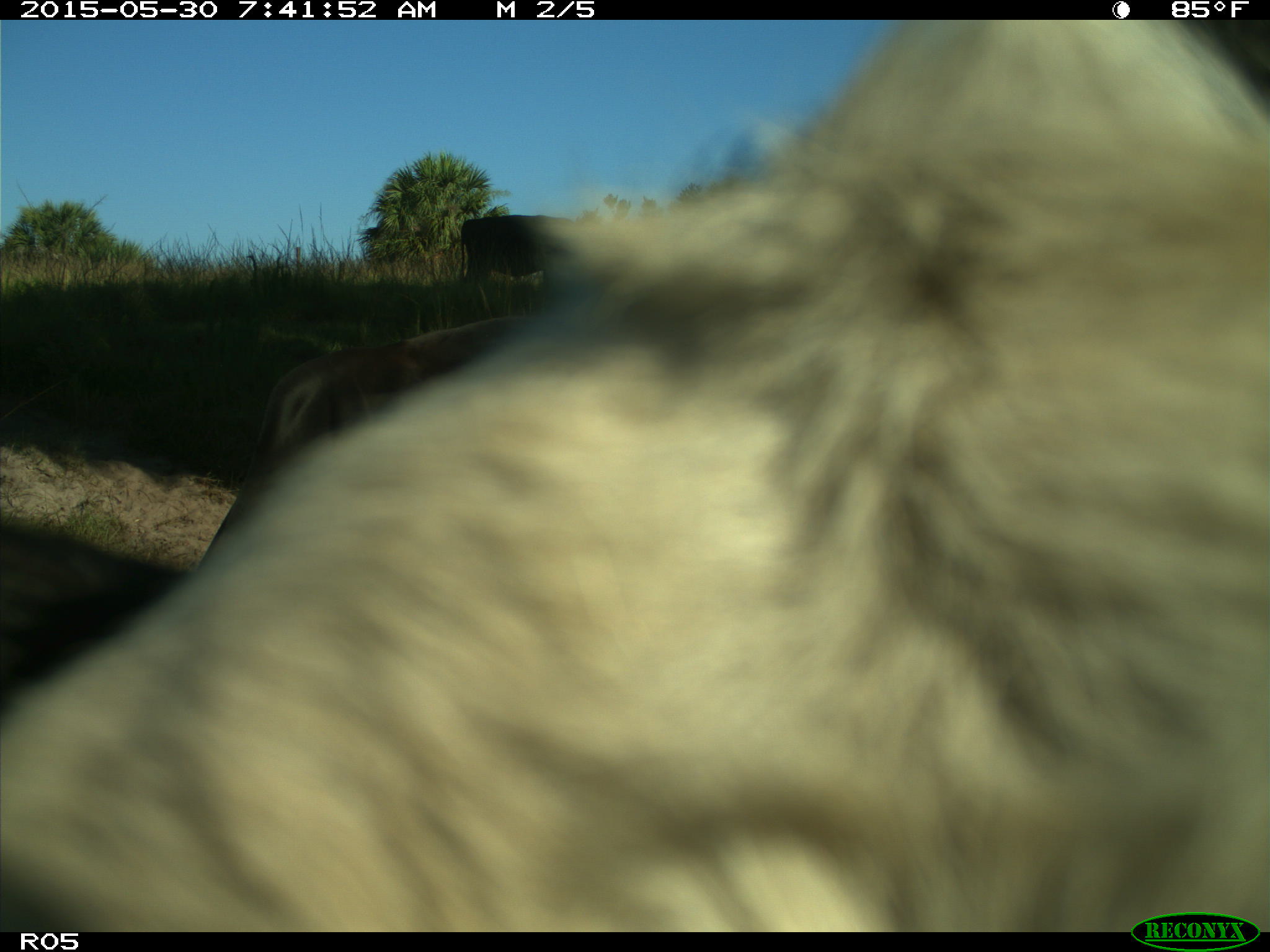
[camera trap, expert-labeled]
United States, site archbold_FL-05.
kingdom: Animalia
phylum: Chordata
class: Mammalia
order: Artiodactyla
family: Bovidae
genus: Bos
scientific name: Bos taurus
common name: domestic cow